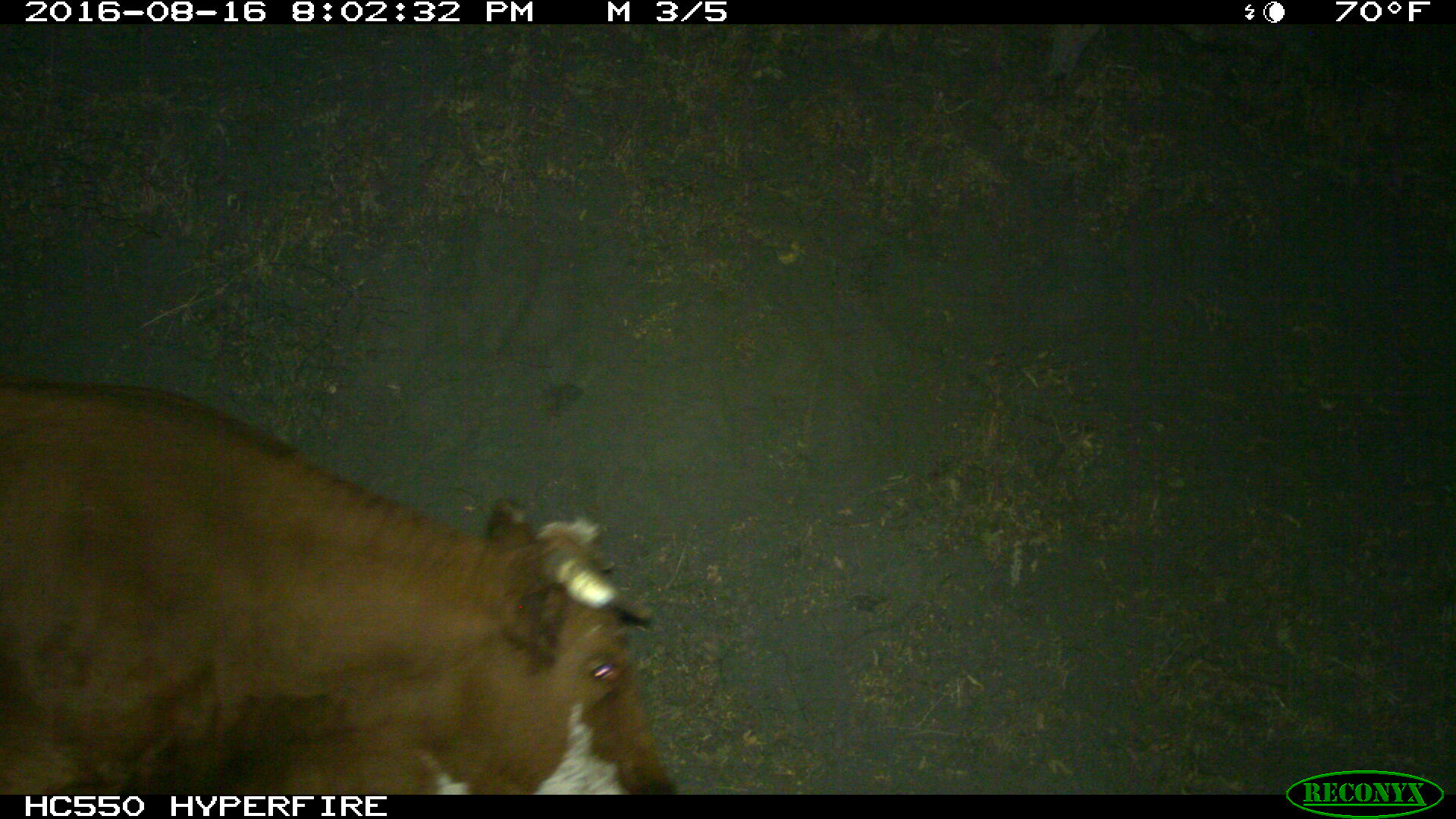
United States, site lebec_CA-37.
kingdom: Animalia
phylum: Chordata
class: Mammalia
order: Artiodactyla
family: Bovidae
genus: Bos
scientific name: Bos taurus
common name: domestic cow